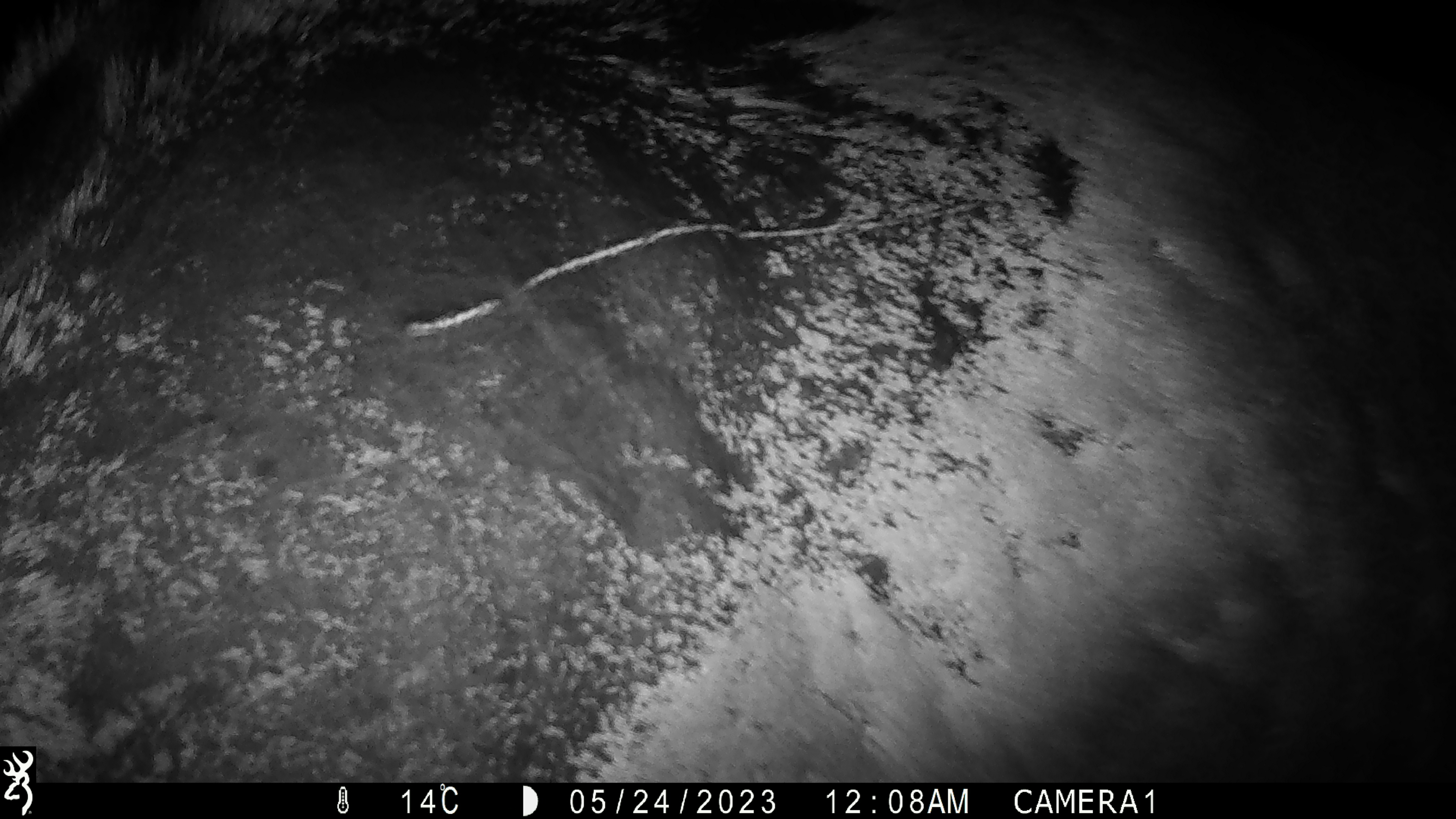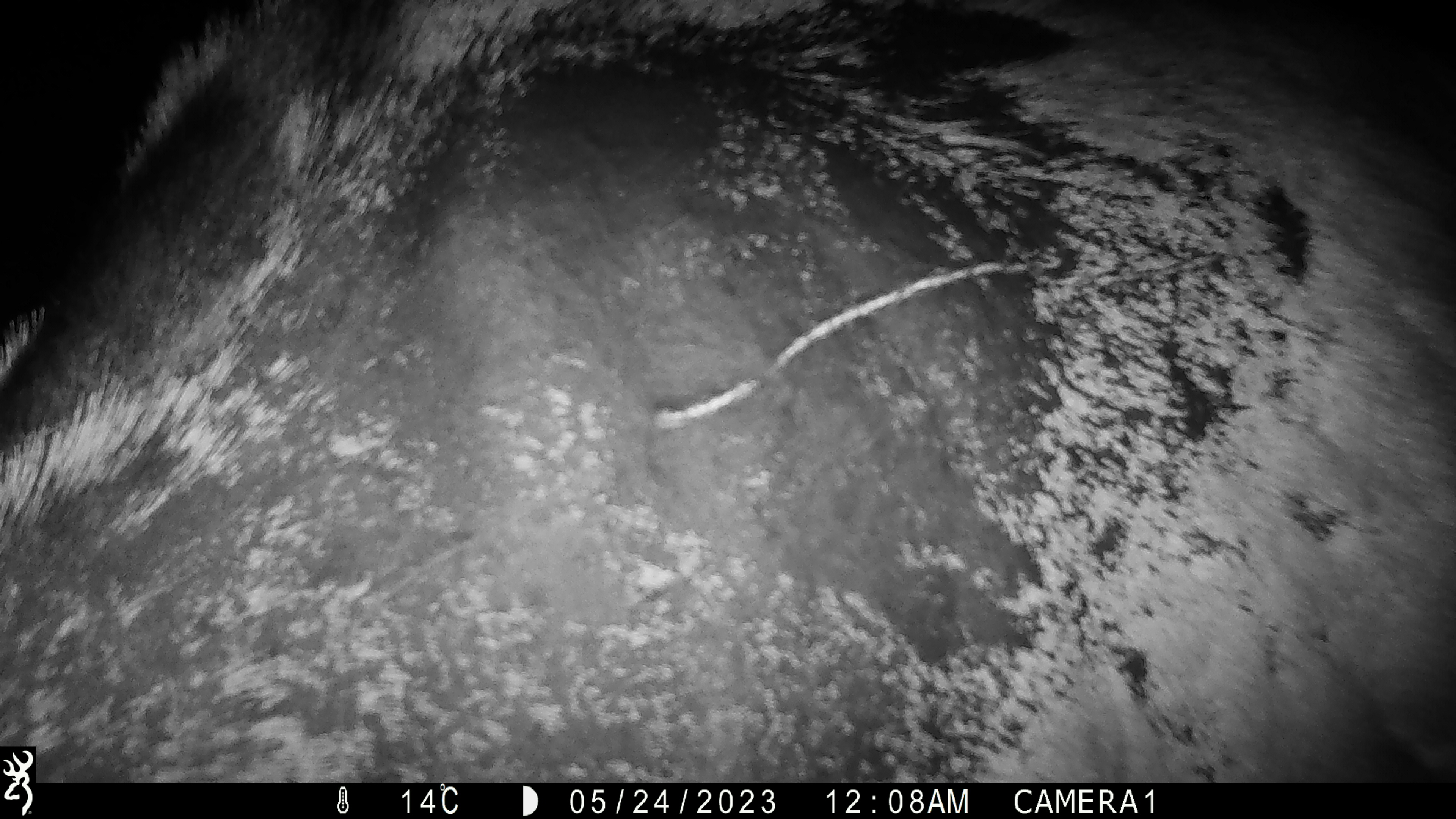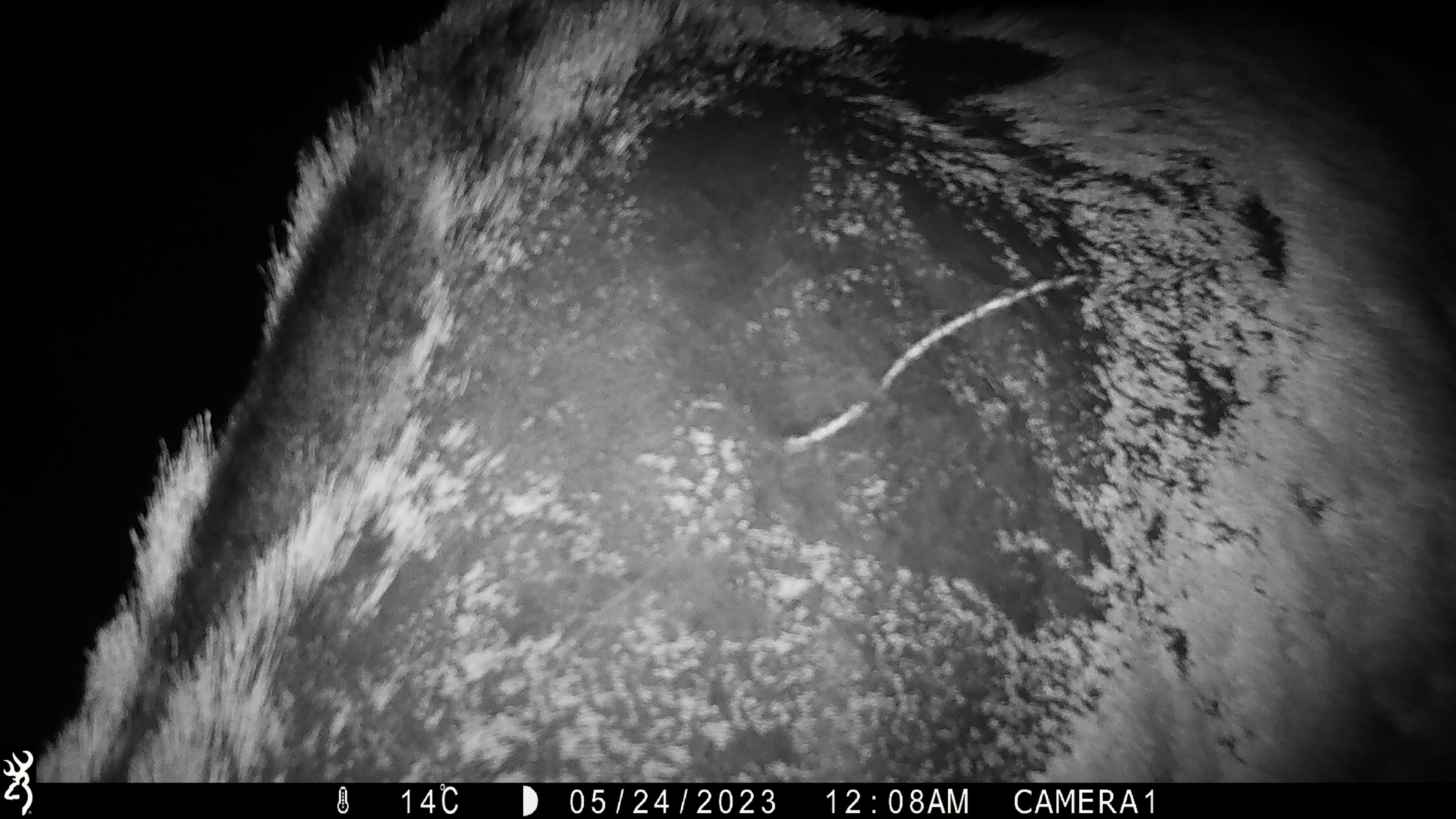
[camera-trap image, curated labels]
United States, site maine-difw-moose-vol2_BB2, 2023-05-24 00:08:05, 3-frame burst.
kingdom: Animalia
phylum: Chordata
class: Mammalia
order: Artiodactyla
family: Cervidae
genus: Alces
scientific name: Alces alces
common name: moose